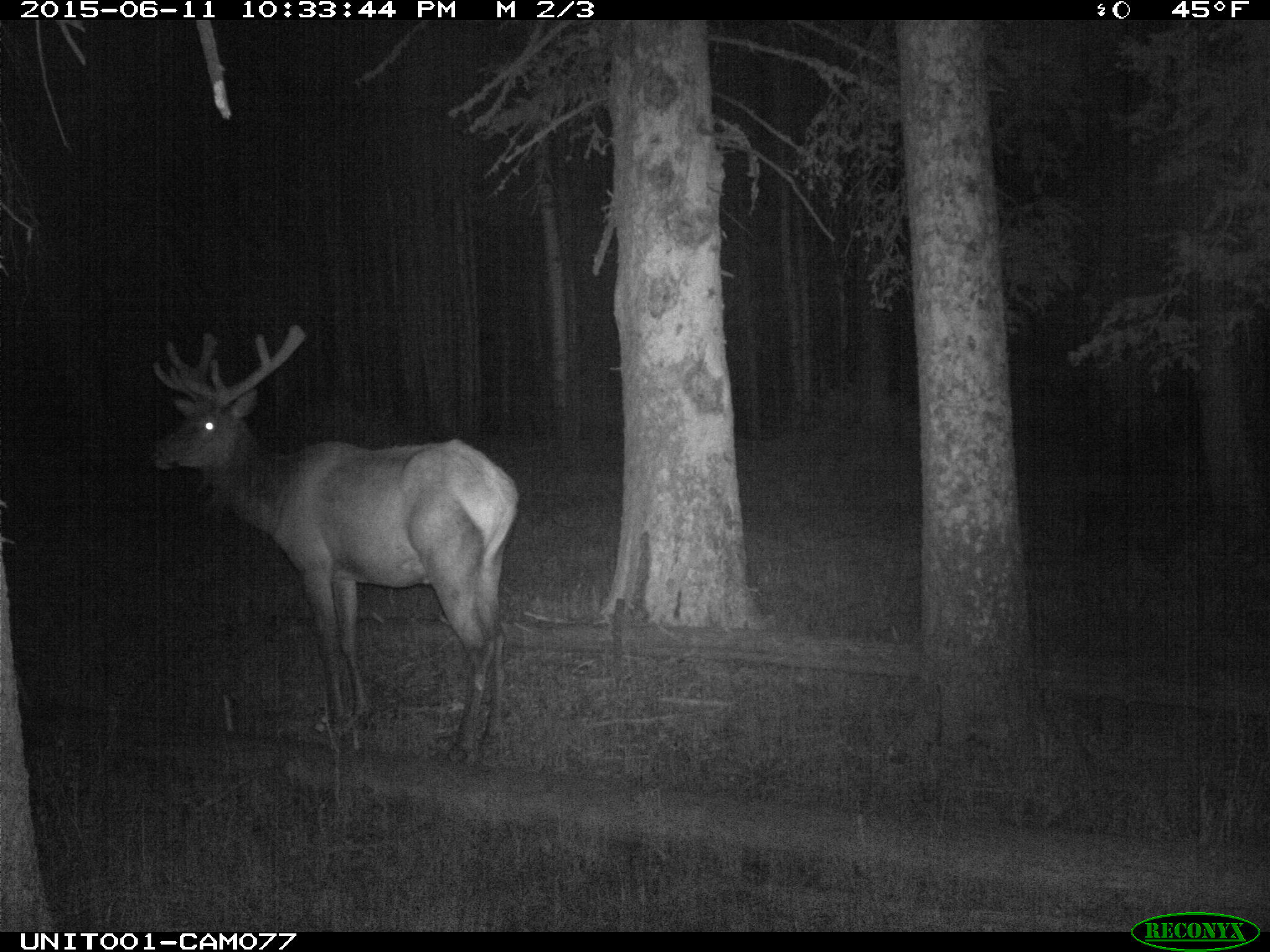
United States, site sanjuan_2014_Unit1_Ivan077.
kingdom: Animalia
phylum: Chordata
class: Mammalia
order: Artiodactyla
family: Cervidae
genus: Cervus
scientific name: Cervus elaphus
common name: red deer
Cervus elaphus (red deer).